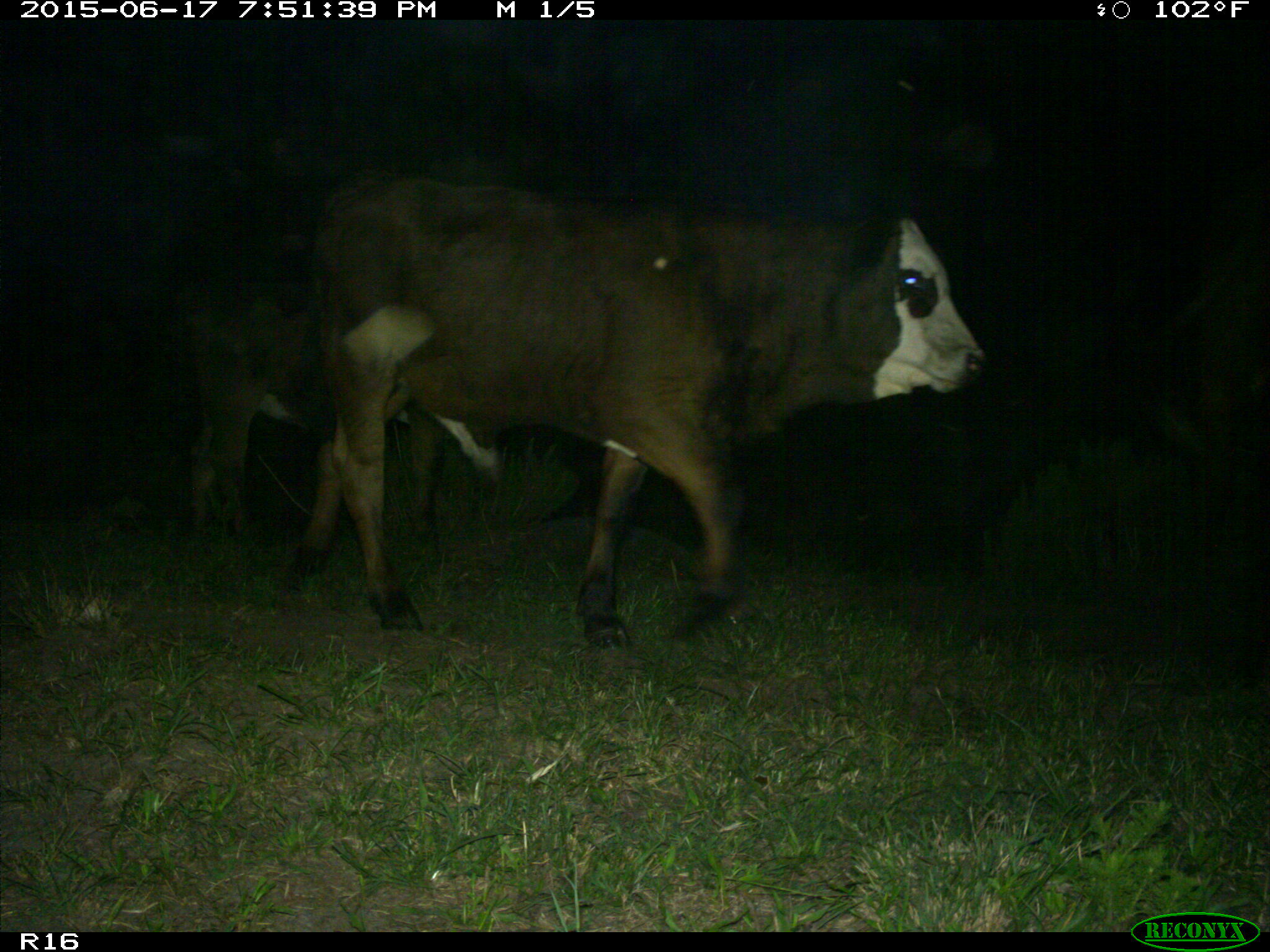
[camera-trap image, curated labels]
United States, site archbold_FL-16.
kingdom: Animalia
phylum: Chordata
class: Mammalia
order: Artiodactyla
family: Bovidae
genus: Bos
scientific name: Bos taurus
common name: domestic cow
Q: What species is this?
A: Bos taurus (domestic cow).